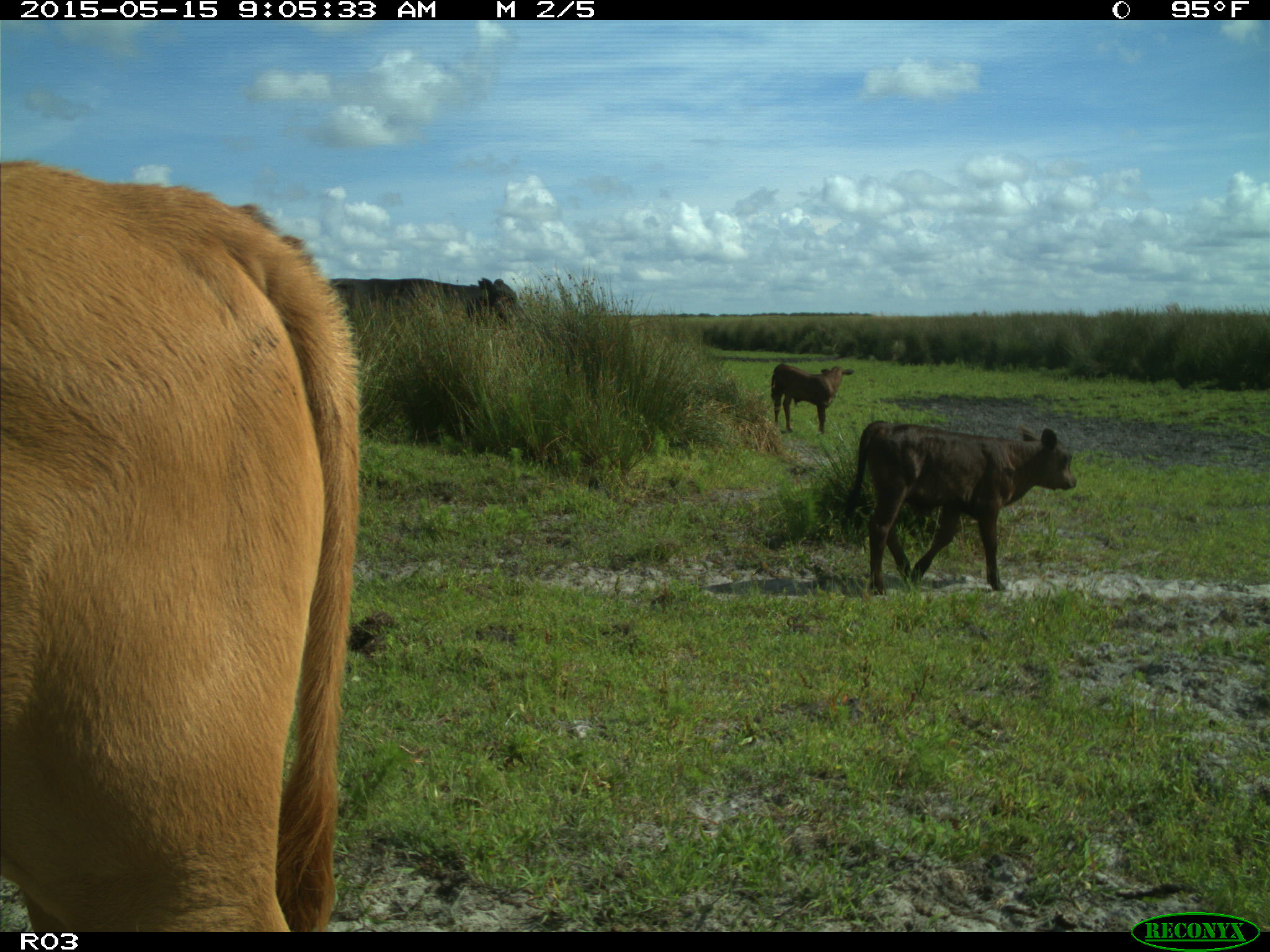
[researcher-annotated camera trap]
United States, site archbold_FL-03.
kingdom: Animalia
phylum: Chordata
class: Mammalia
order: Artiodactyla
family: Bovidae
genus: Bos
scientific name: Bos taurus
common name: domestic cow